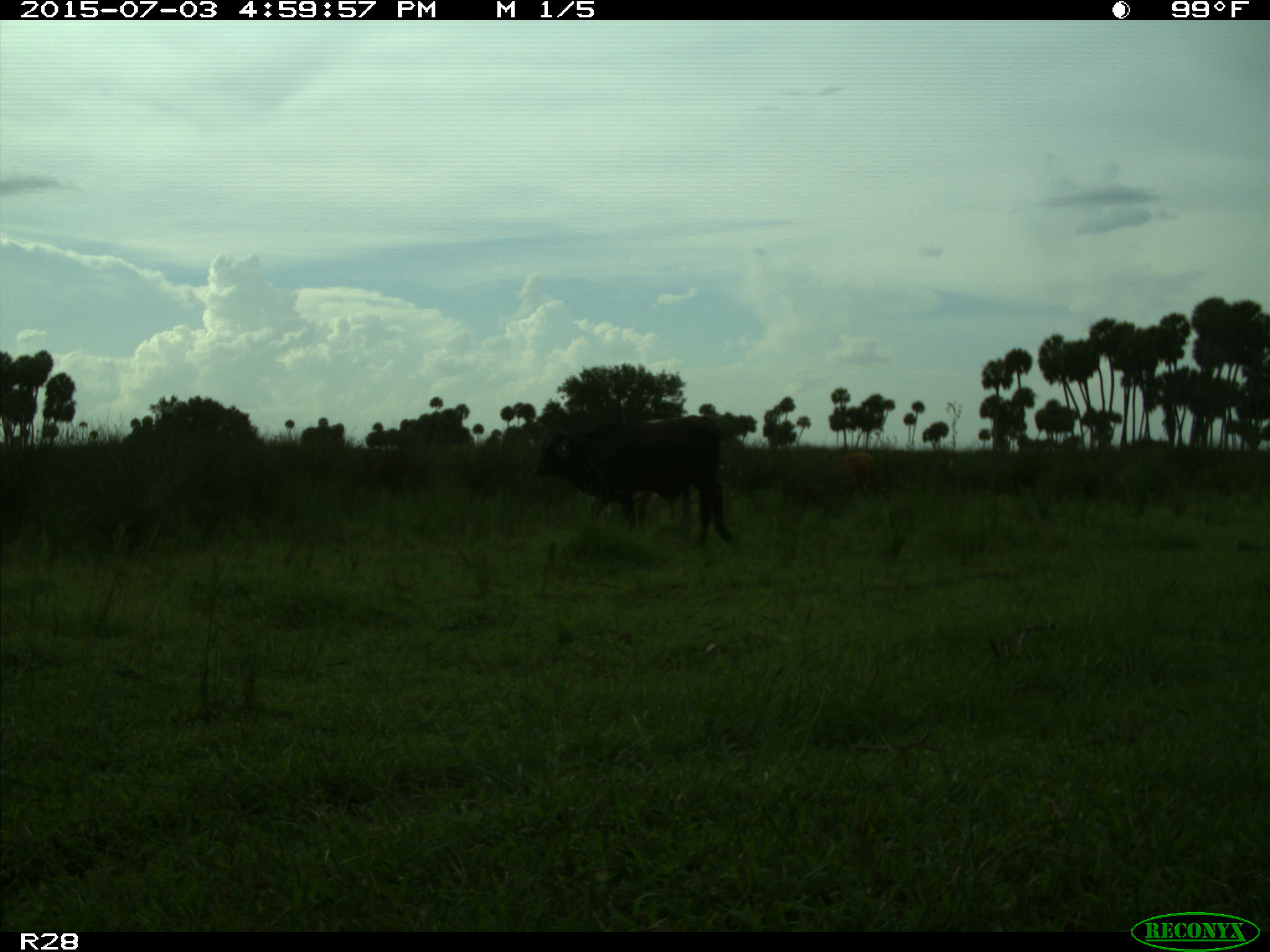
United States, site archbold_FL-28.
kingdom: Animalia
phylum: Chordata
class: Mammalia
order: Artiodactyla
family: Bovidae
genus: Bos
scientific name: Bos taurus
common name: domestic cow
Bos taurus (domestic cow).